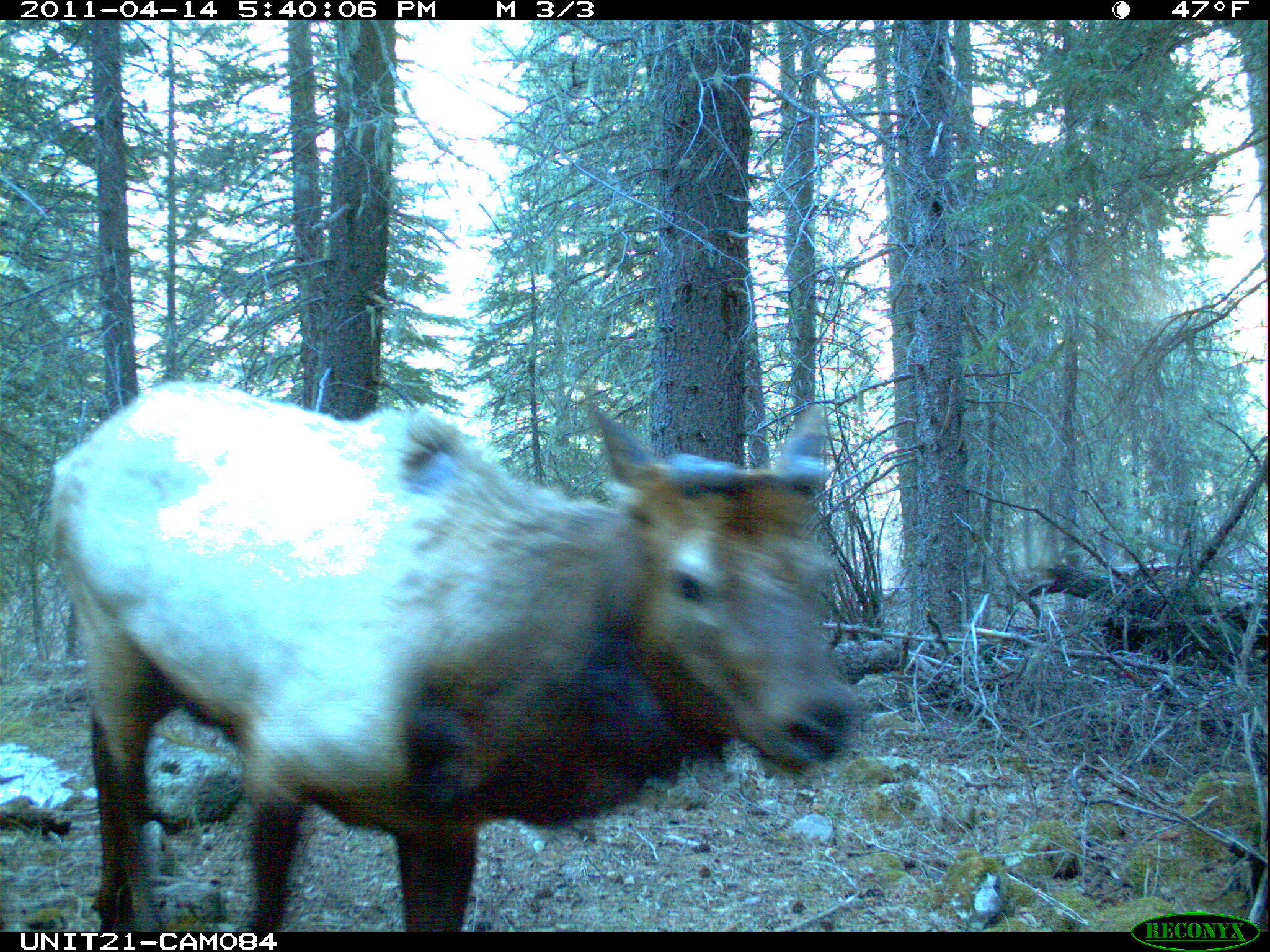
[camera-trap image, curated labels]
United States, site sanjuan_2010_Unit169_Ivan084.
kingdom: Animalia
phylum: Chordata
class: Mammalia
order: Artiodactyla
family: Cervidae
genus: Cervus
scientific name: Cervus elaphus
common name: red deer